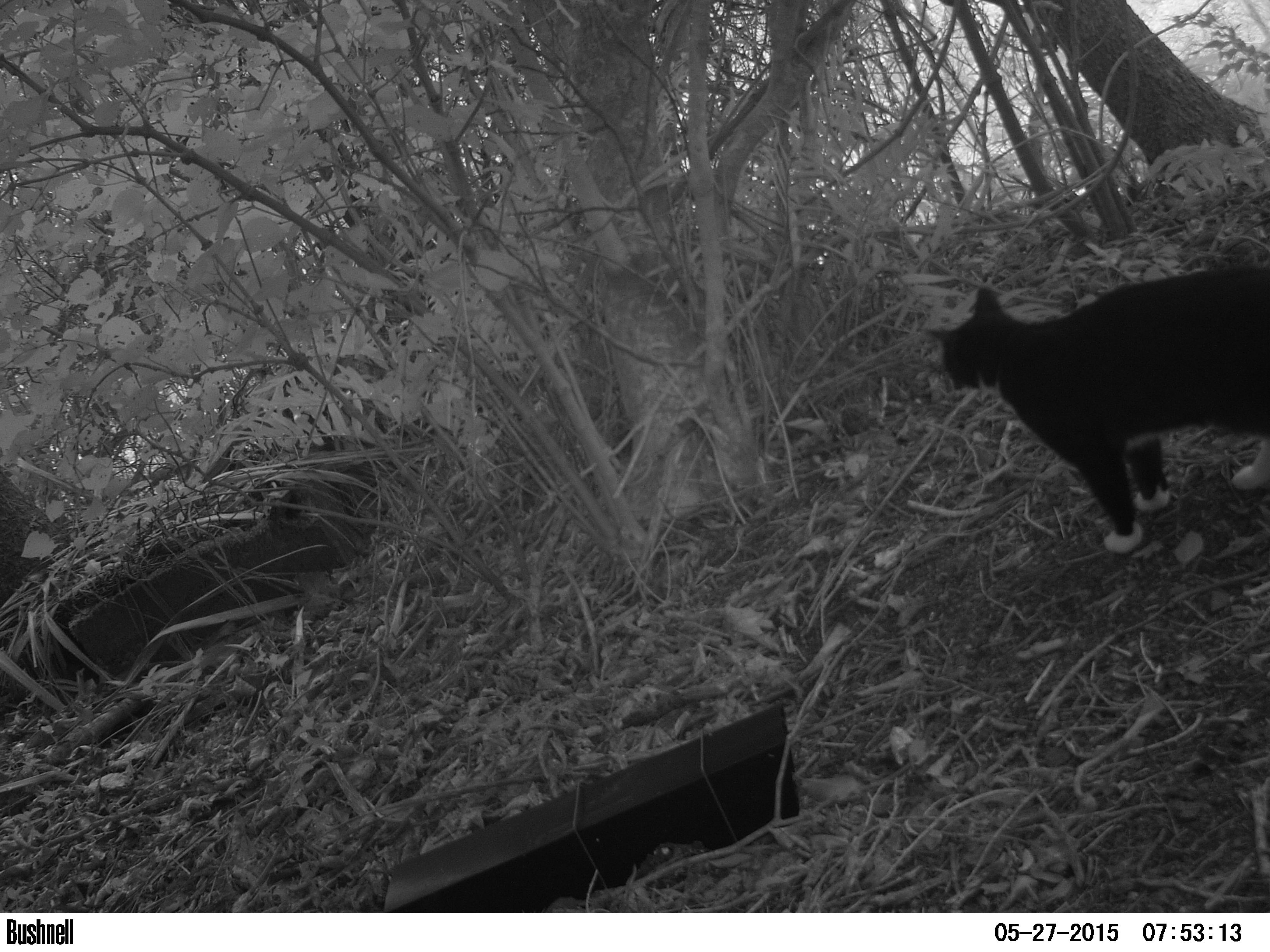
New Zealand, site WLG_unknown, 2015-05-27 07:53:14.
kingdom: Animalia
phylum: Chordata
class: Mammalia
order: Carnivora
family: Felidae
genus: Felis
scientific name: Felis catus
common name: domestic cat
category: cat